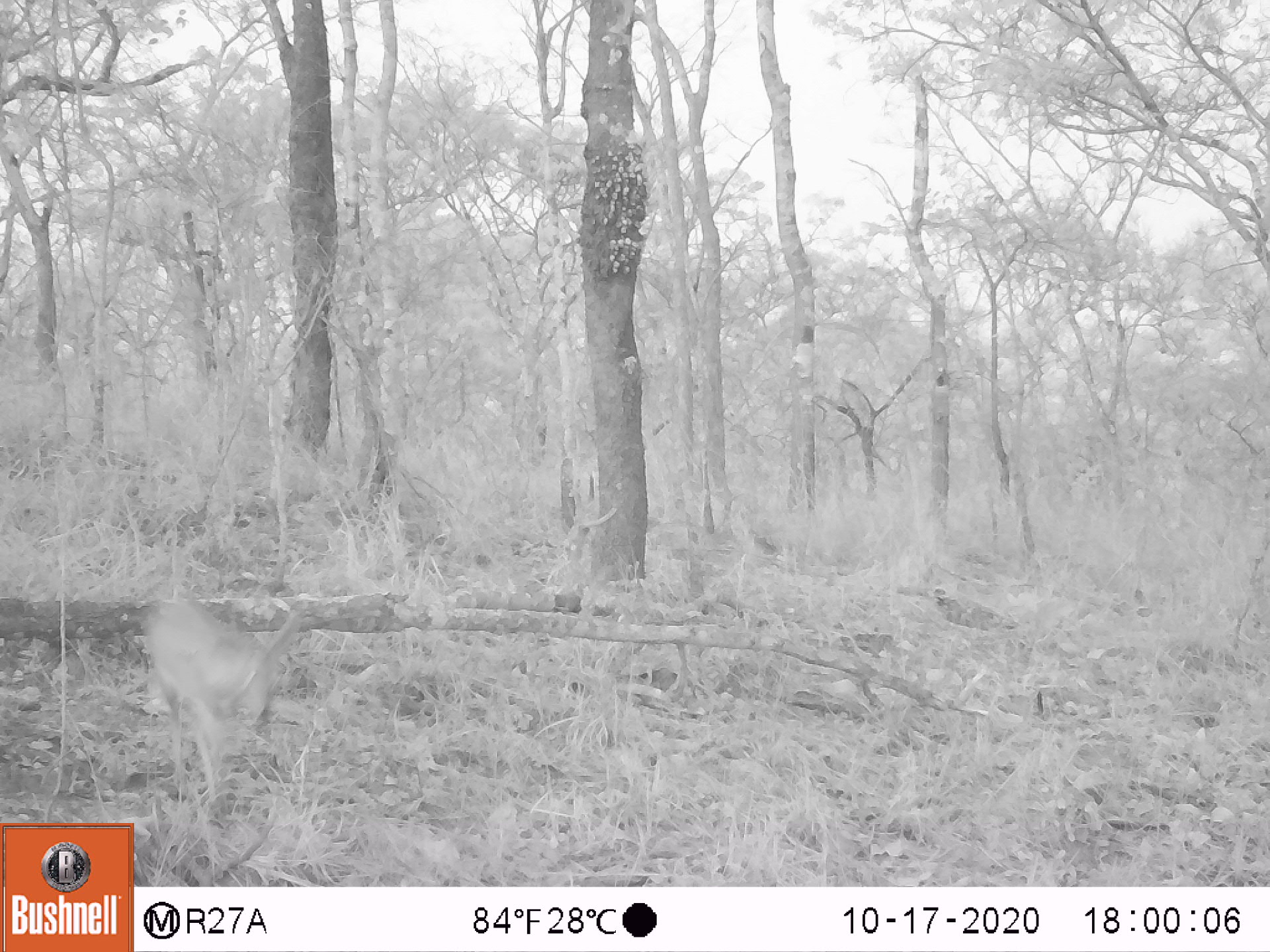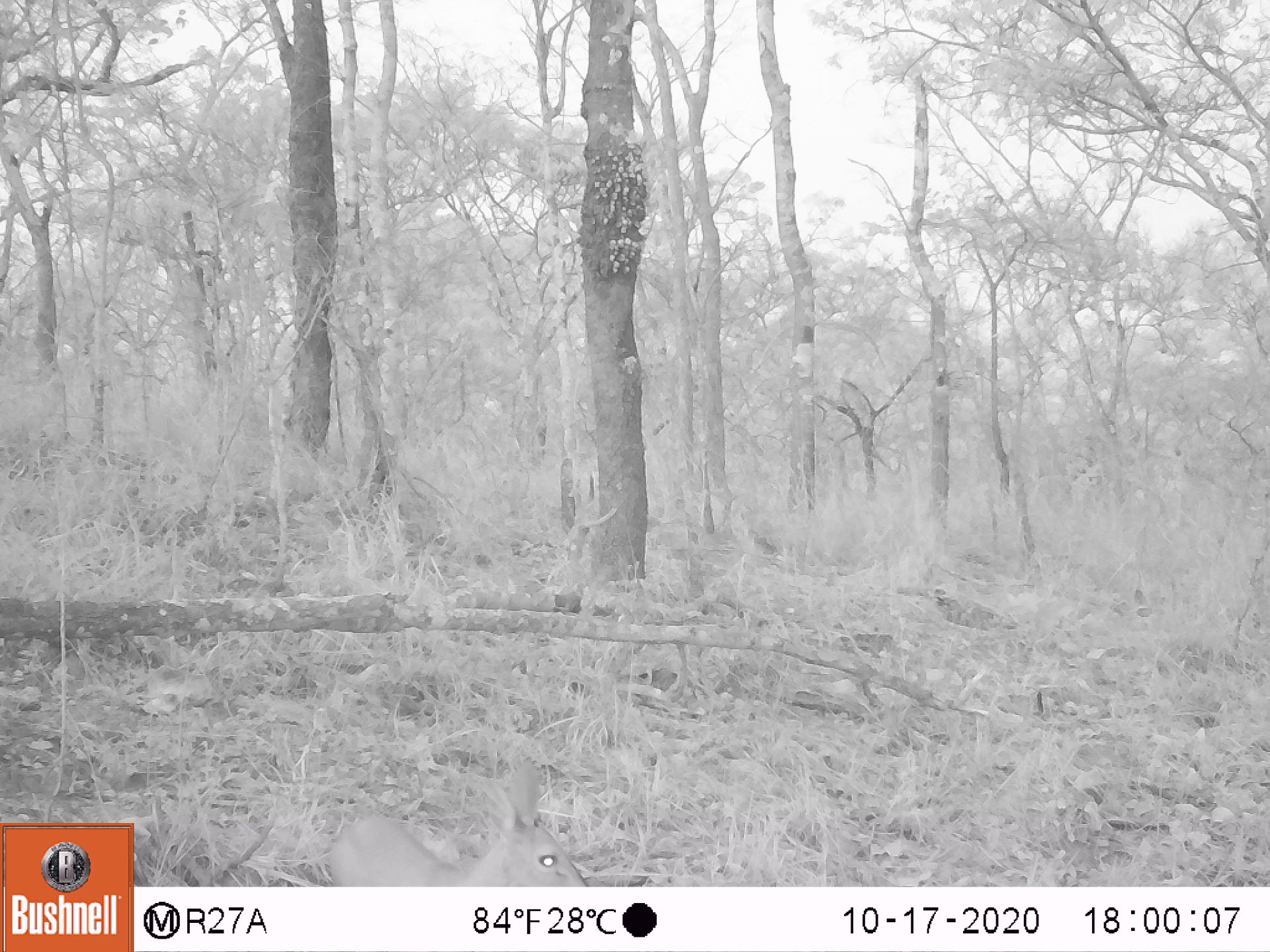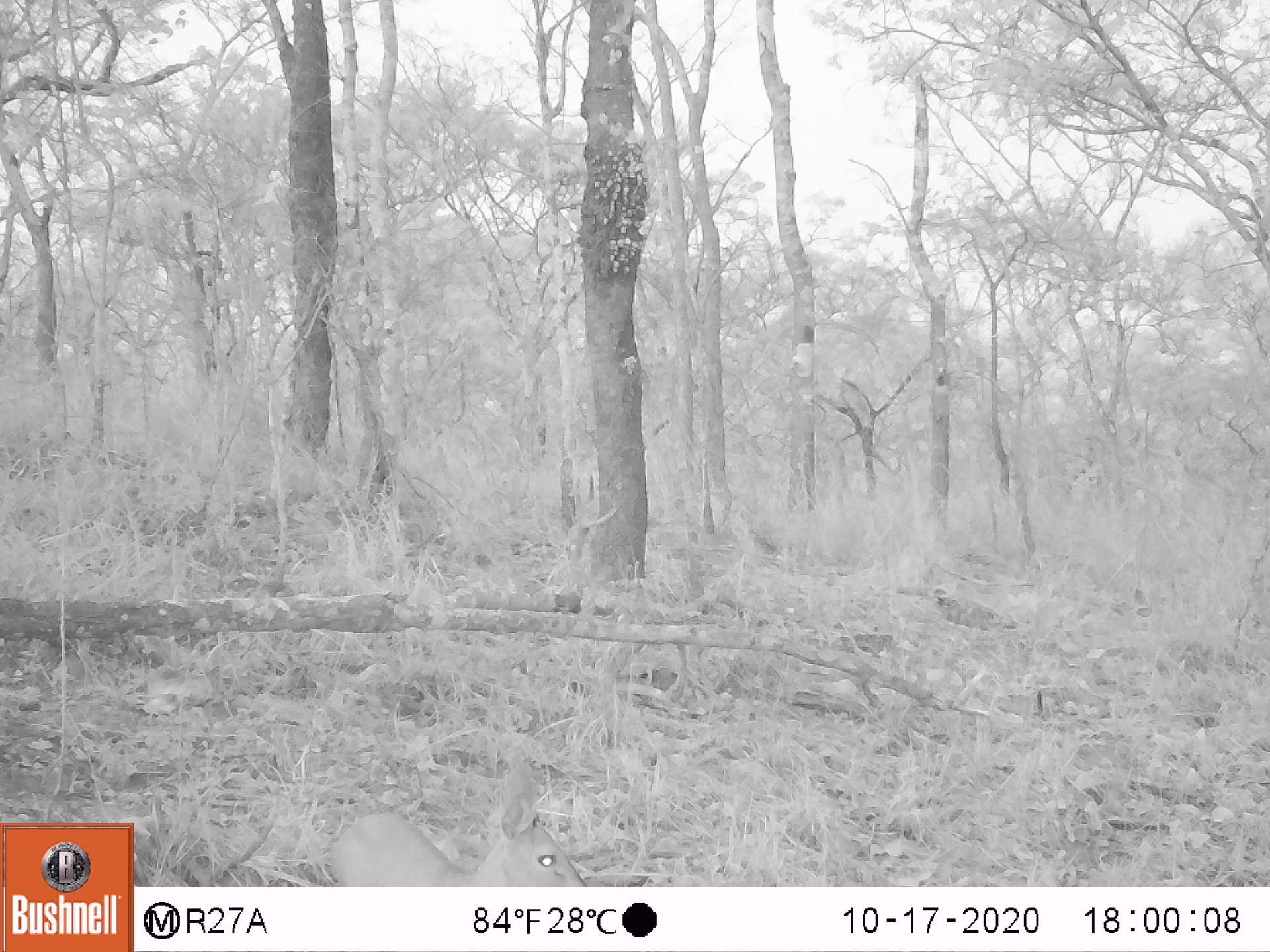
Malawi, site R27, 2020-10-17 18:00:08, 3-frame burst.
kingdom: Animalia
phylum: Chordata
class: Mammalia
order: Artiodactyla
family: Bovidae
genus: Sylvicapra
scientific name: Sylvicapra grimmia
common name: common duiker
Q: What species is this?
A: Common duiker (Sylvicapra grimmia).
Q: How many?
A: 1.